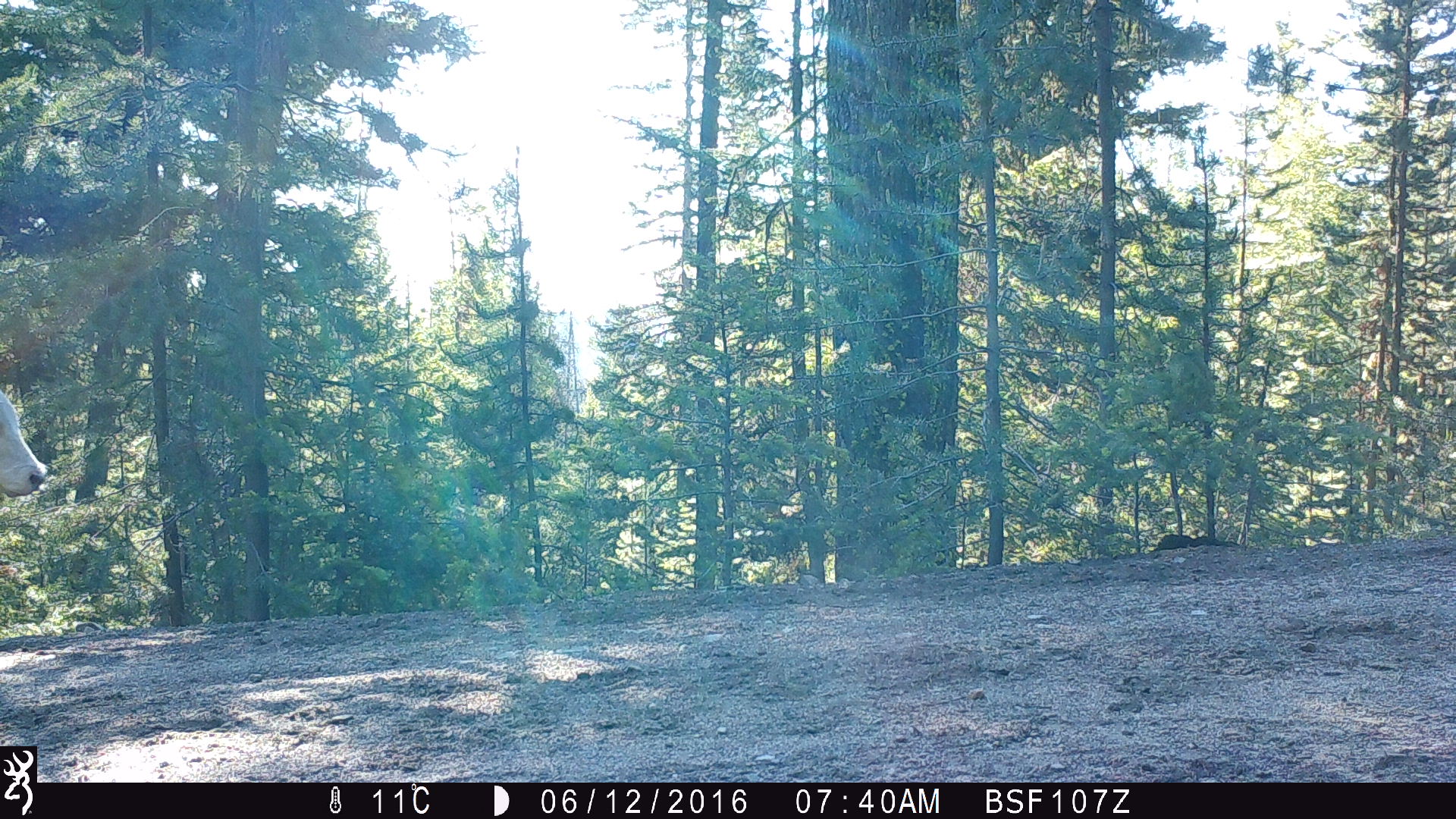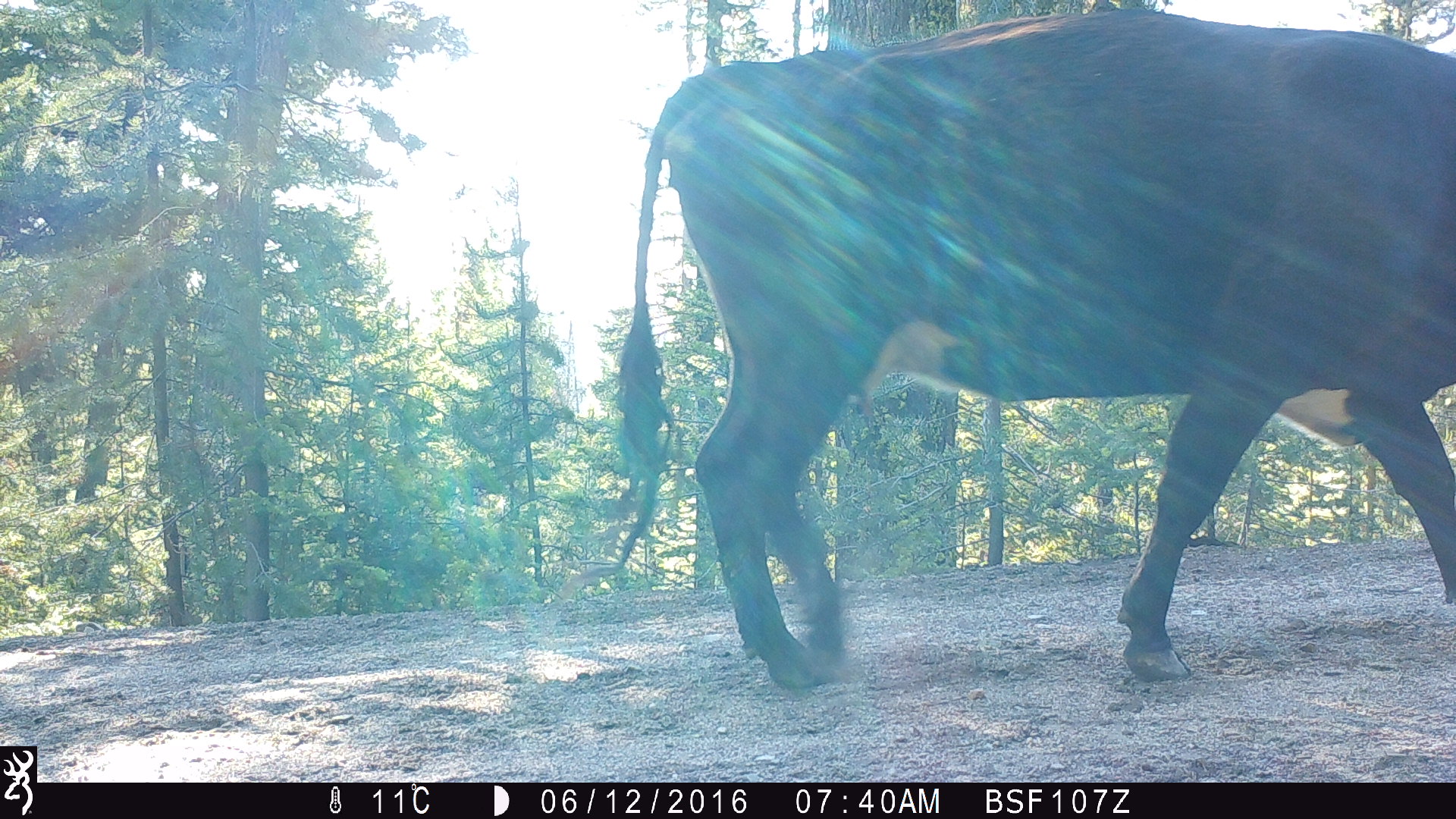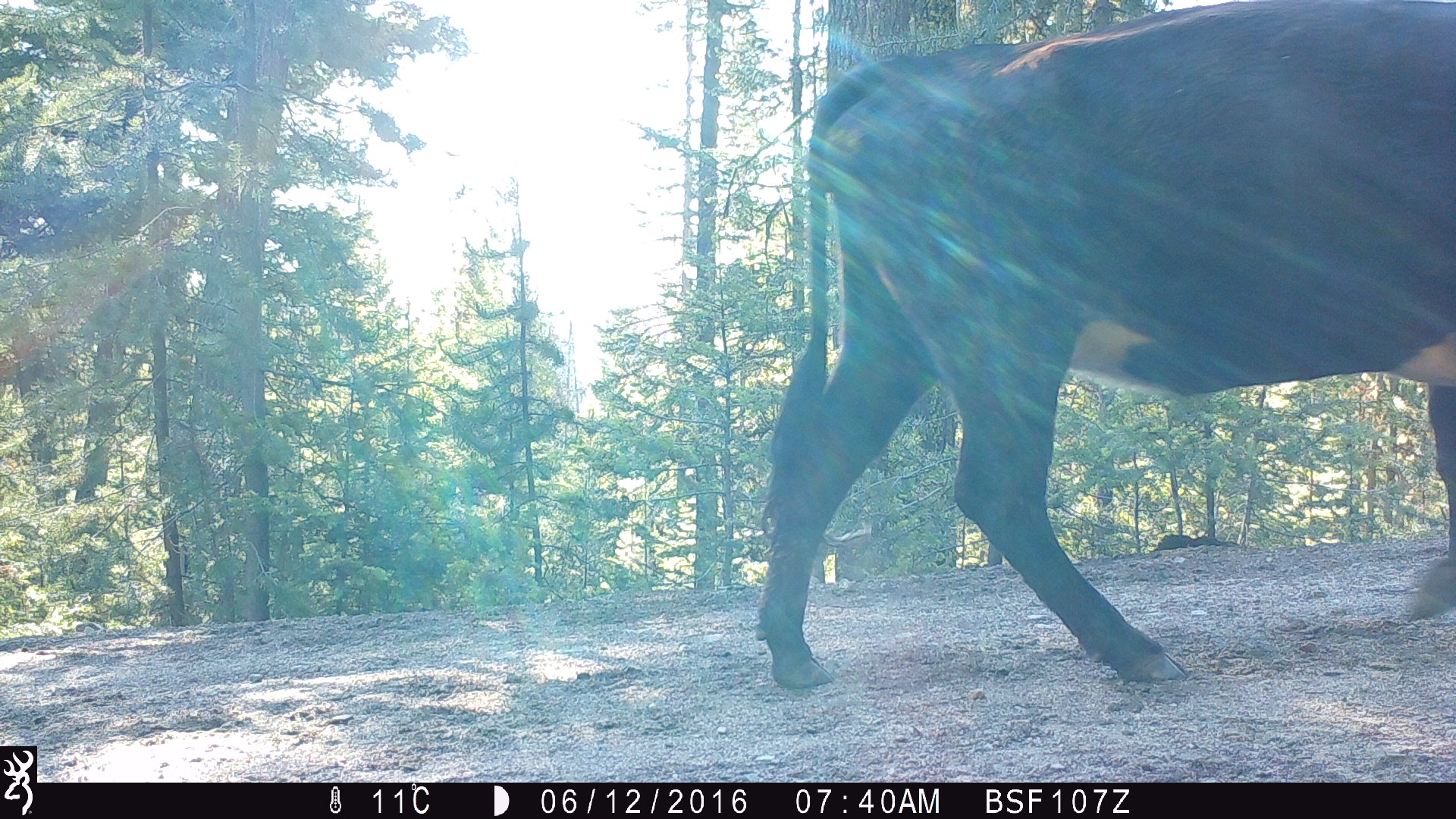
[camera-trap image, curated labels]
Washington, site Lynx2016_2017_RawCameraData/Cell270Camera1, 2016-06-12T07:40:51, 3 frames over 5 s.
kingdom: Animalia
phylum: Chordata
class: Mammalia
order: Artiodactyla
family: Bovidae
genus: Bos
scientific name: Bos taurus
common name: domestic cattle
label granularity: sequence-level